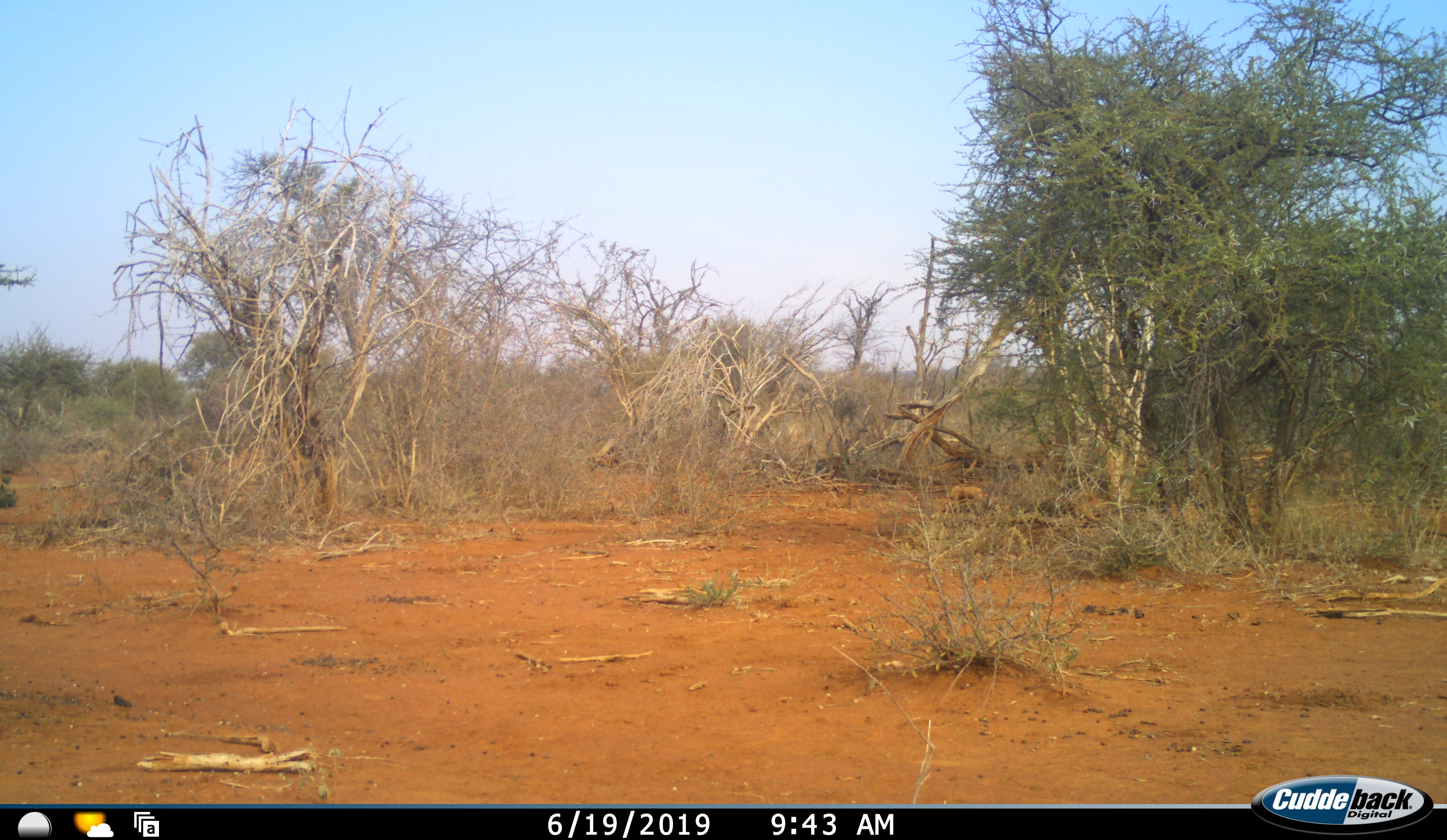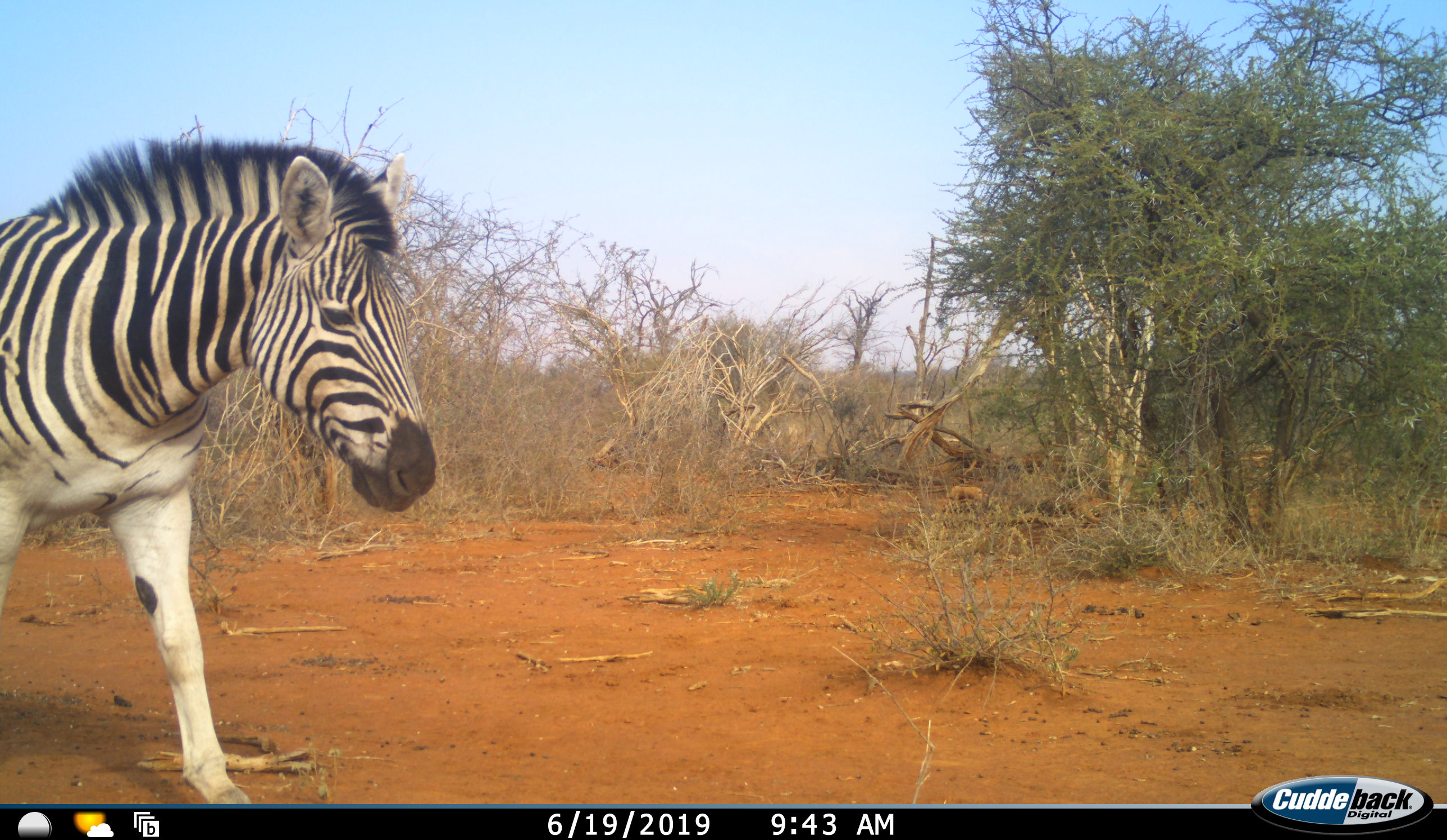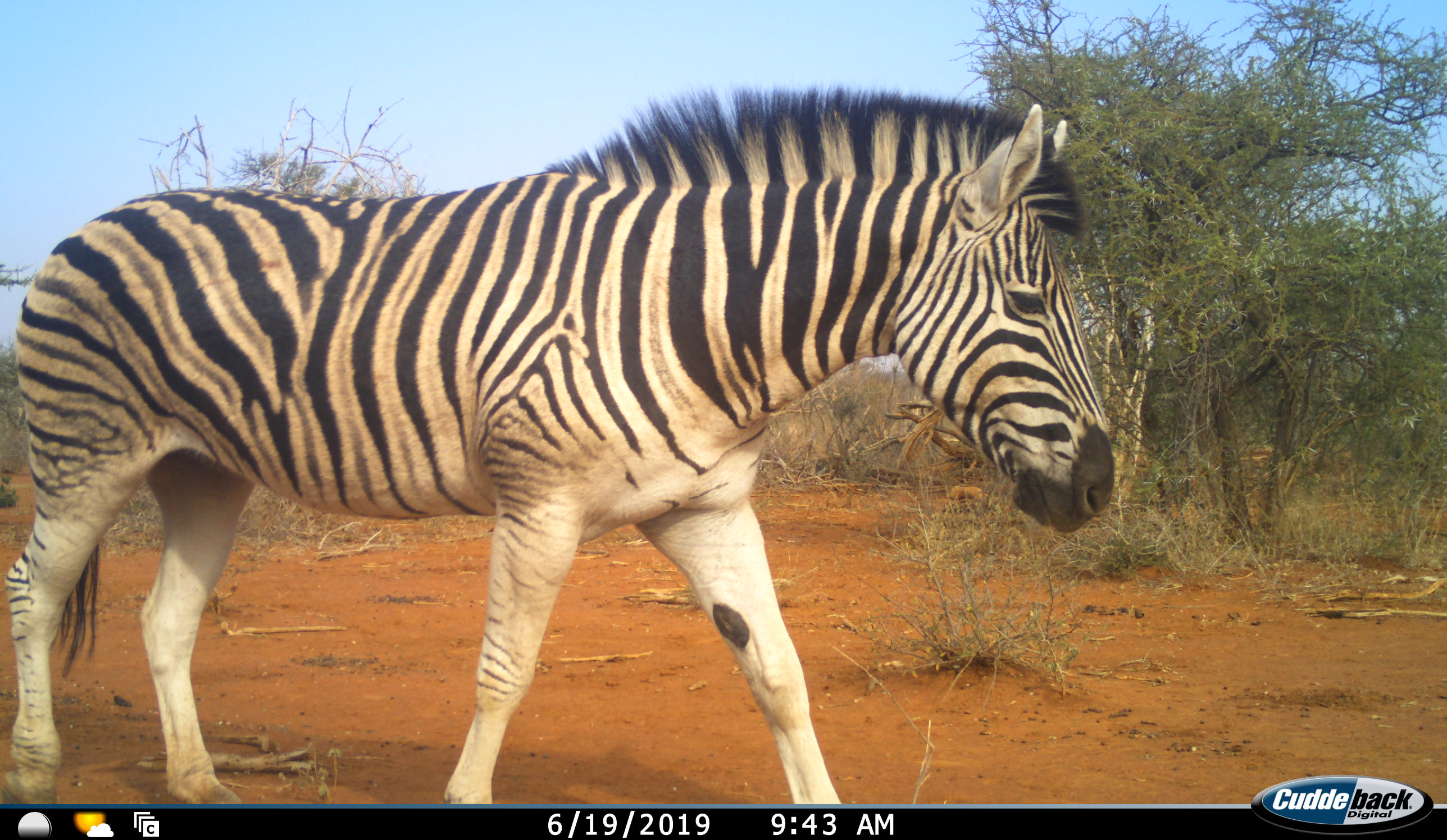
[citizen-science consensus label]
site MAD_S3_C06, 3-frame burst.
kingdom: Animalia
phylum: Chordata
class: Mammalia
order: Perissodactyla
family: Equidae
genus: Equus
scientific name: Equus quagga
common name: plains zebra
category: zebraplains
Zebraplains (plains zebra) (Equus quagga), count 1. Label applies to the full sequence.